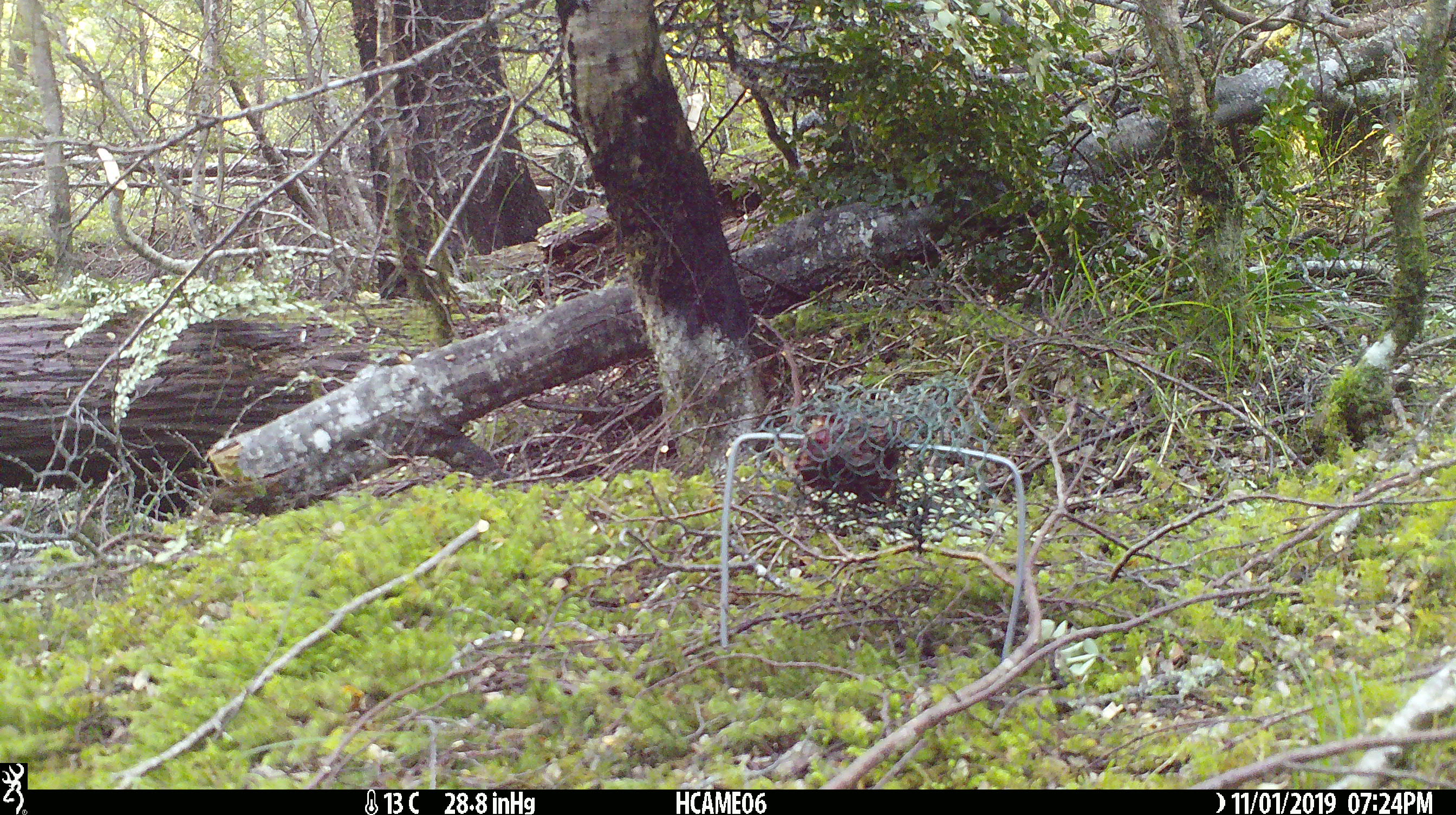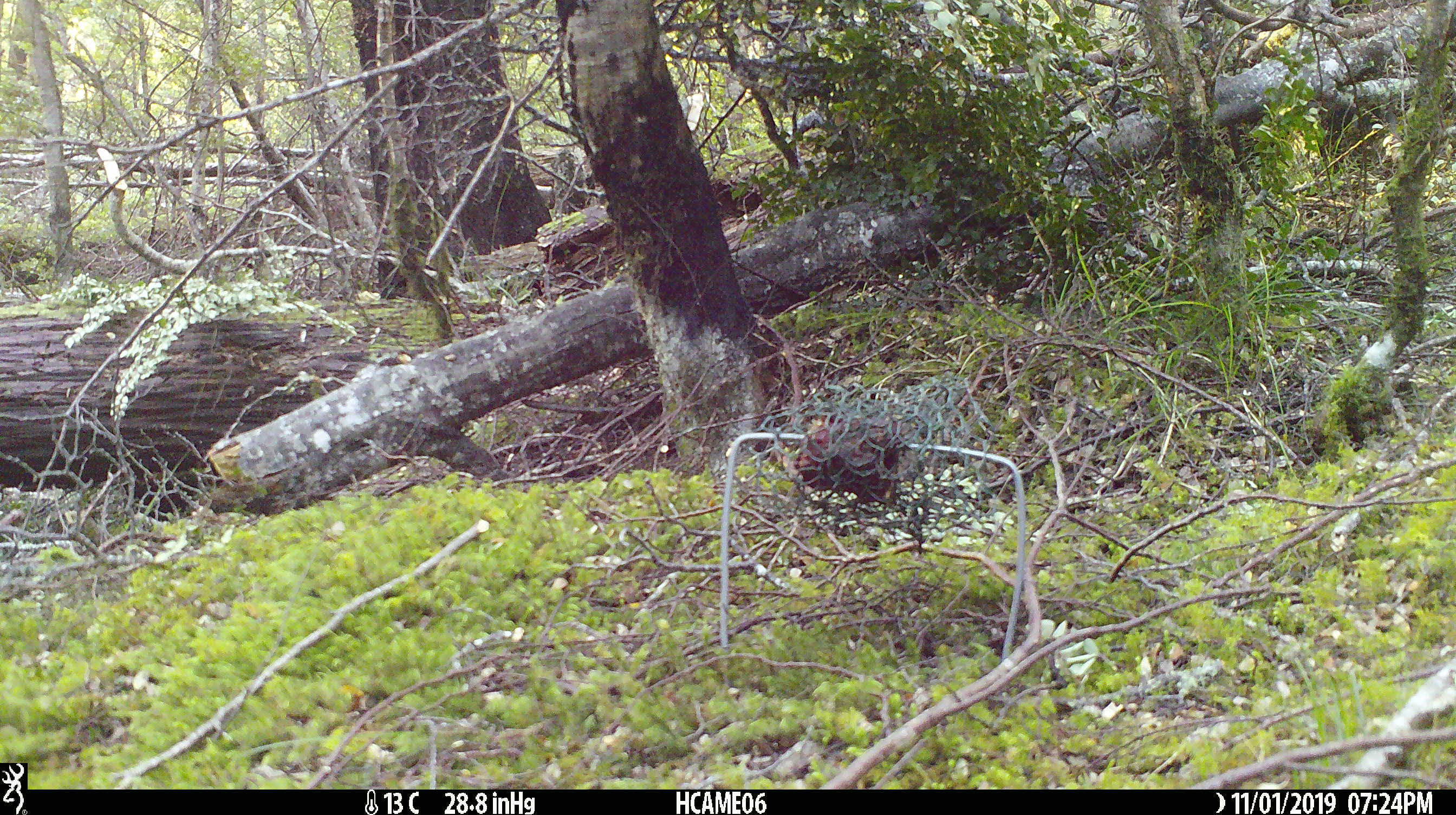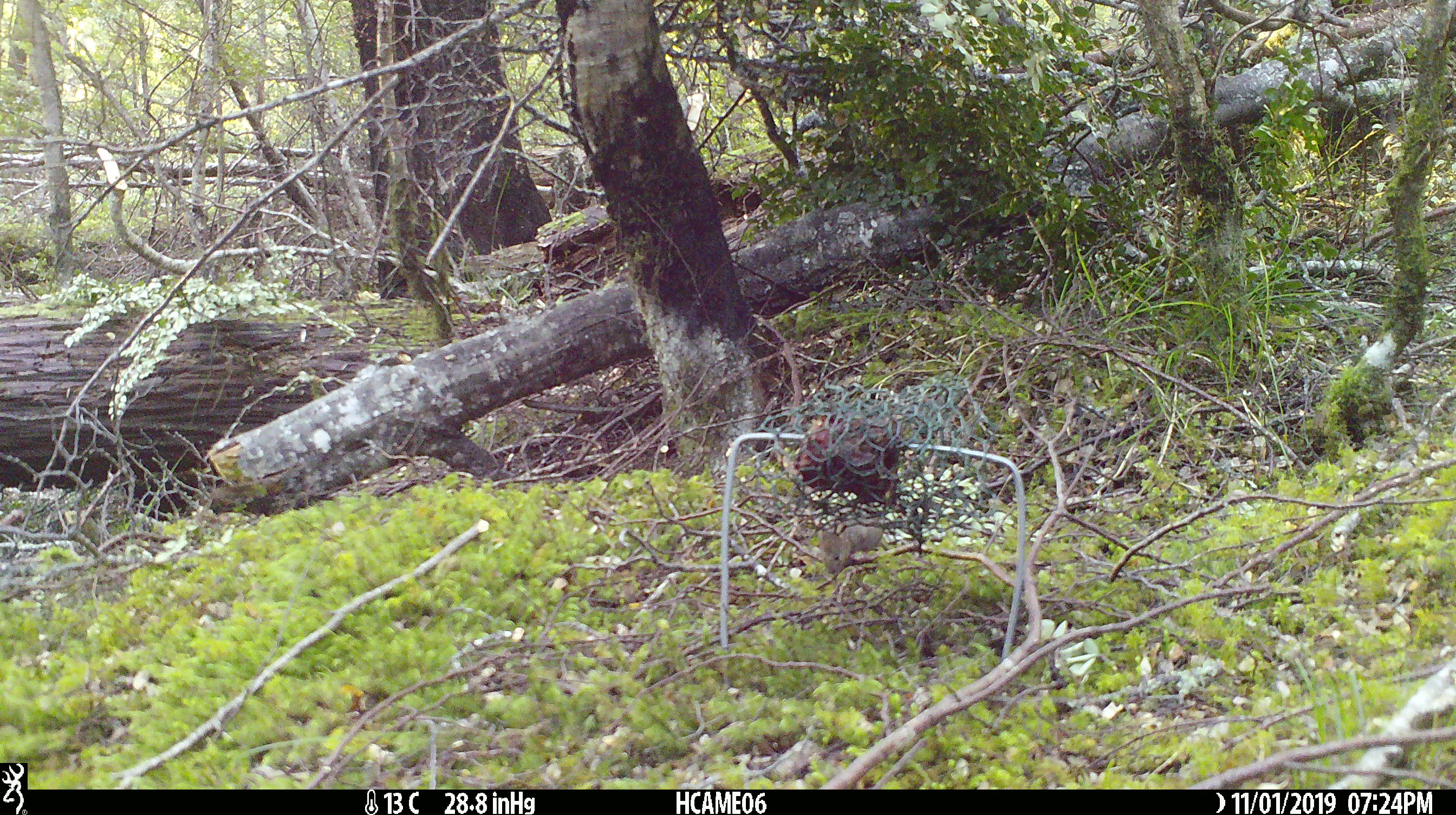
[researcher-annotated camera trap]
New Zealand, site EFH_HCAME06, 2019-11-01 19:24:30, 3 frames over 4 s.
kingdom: Animalia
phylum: Chordata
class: Mammalia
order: Rodentia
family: Muridae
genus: Mus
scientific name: Mus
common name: mouse